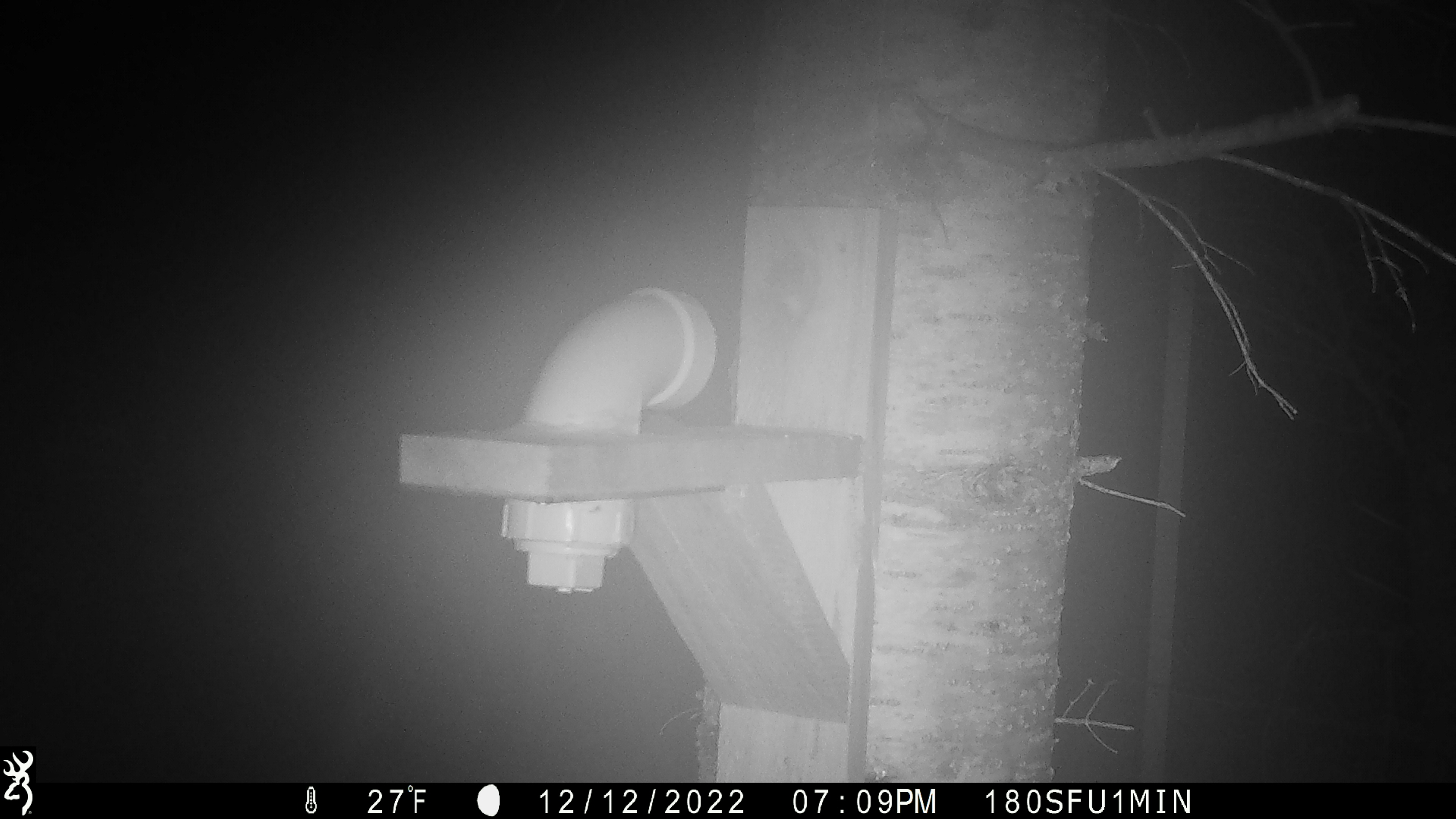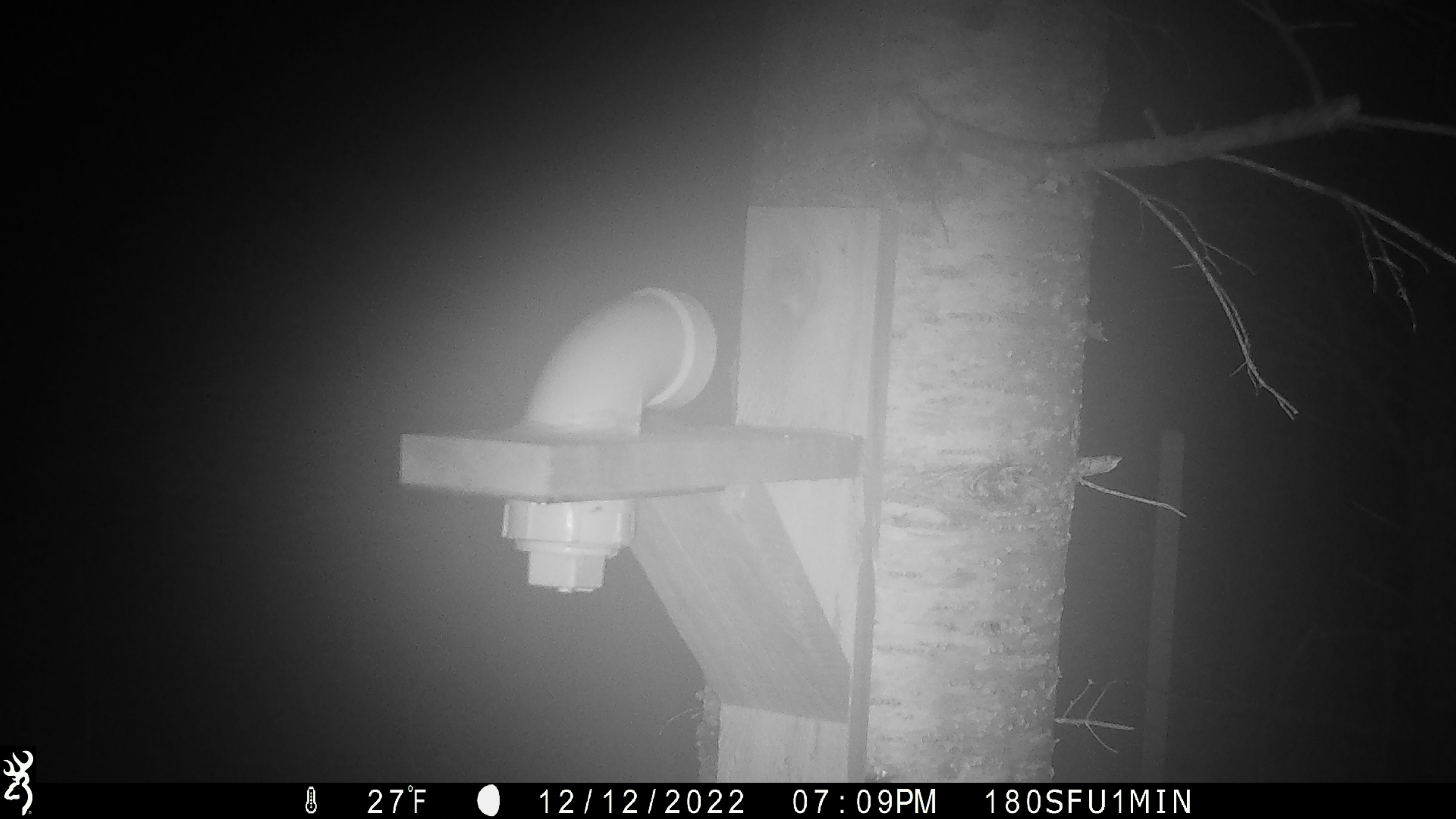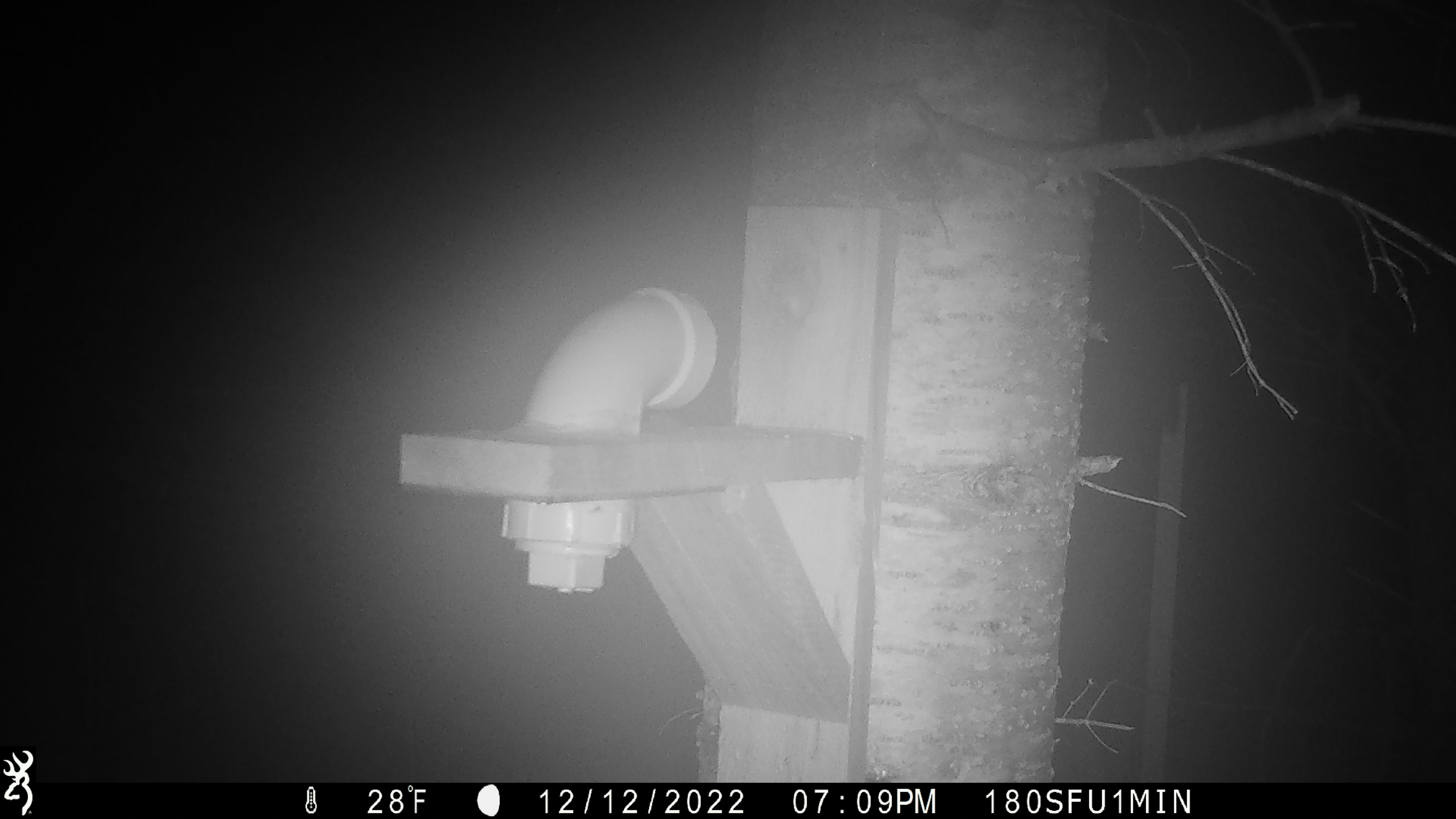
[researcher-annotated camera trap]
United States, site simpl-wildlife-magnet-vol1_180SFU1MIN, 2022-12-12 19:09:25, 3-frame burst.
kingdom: Animalia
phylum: Chordata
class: Mammalia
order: Artiodactyla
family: Cervidae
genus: Alces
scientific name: Alces alces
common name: moose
Moose (Alces alces).